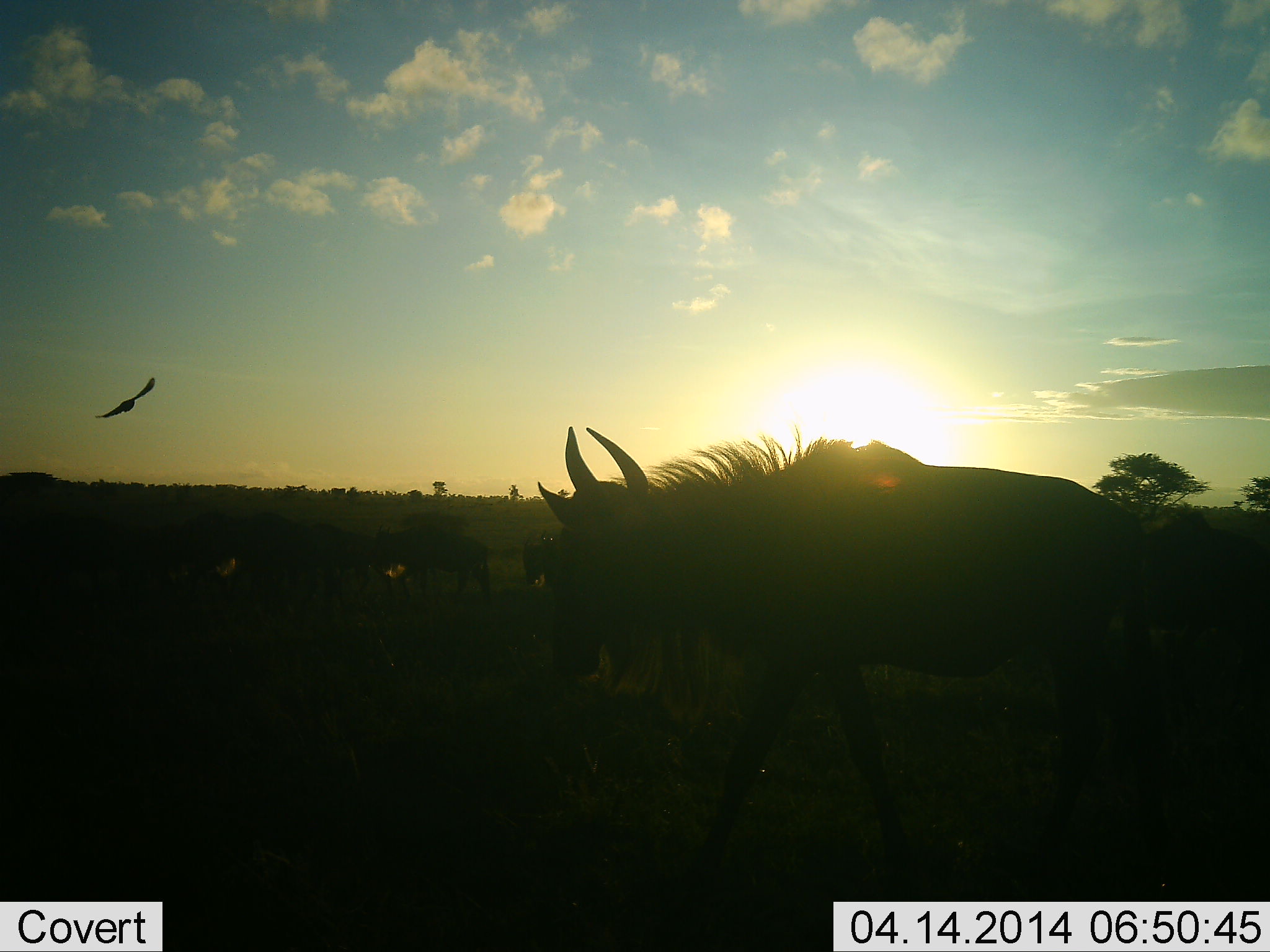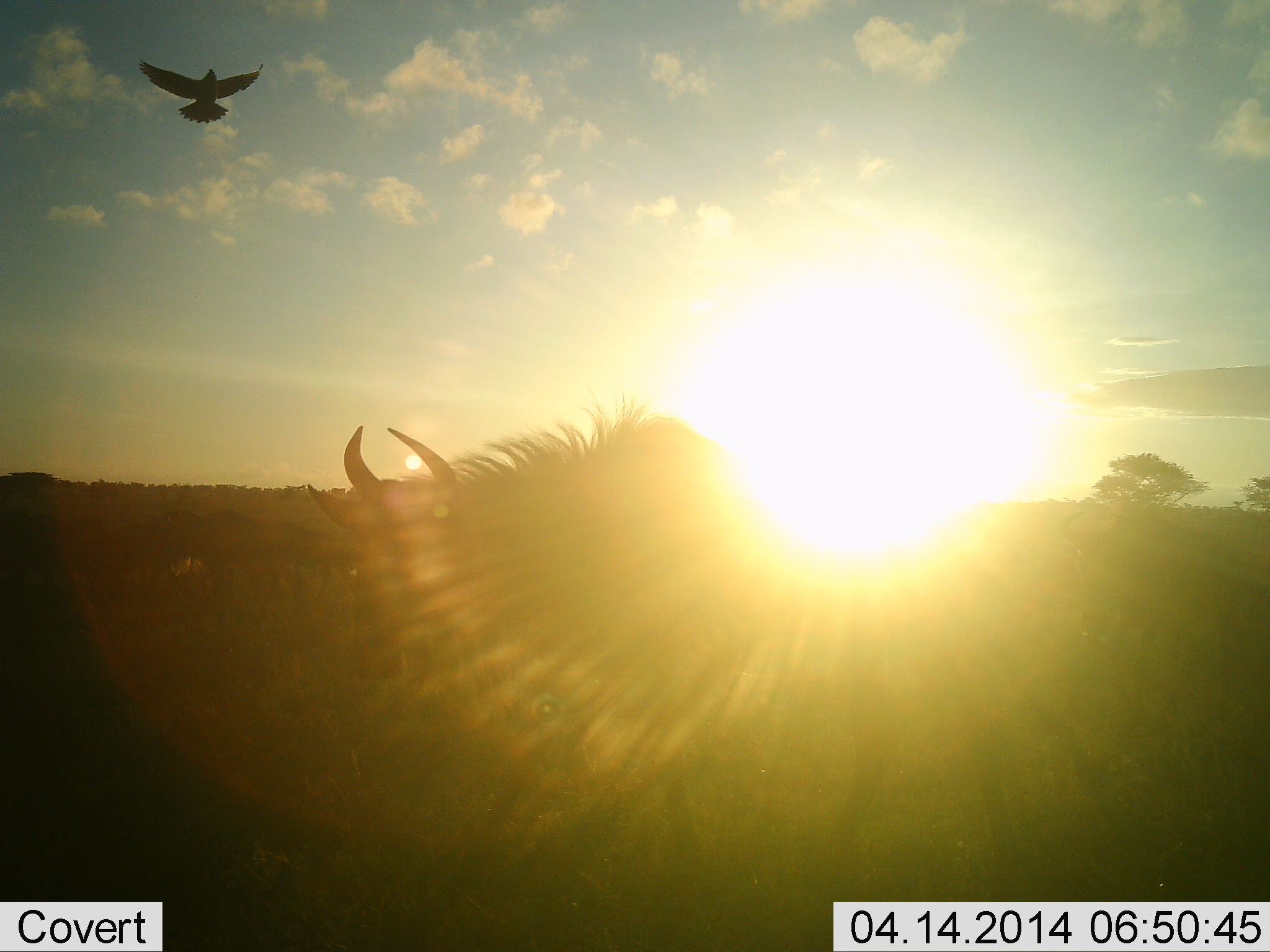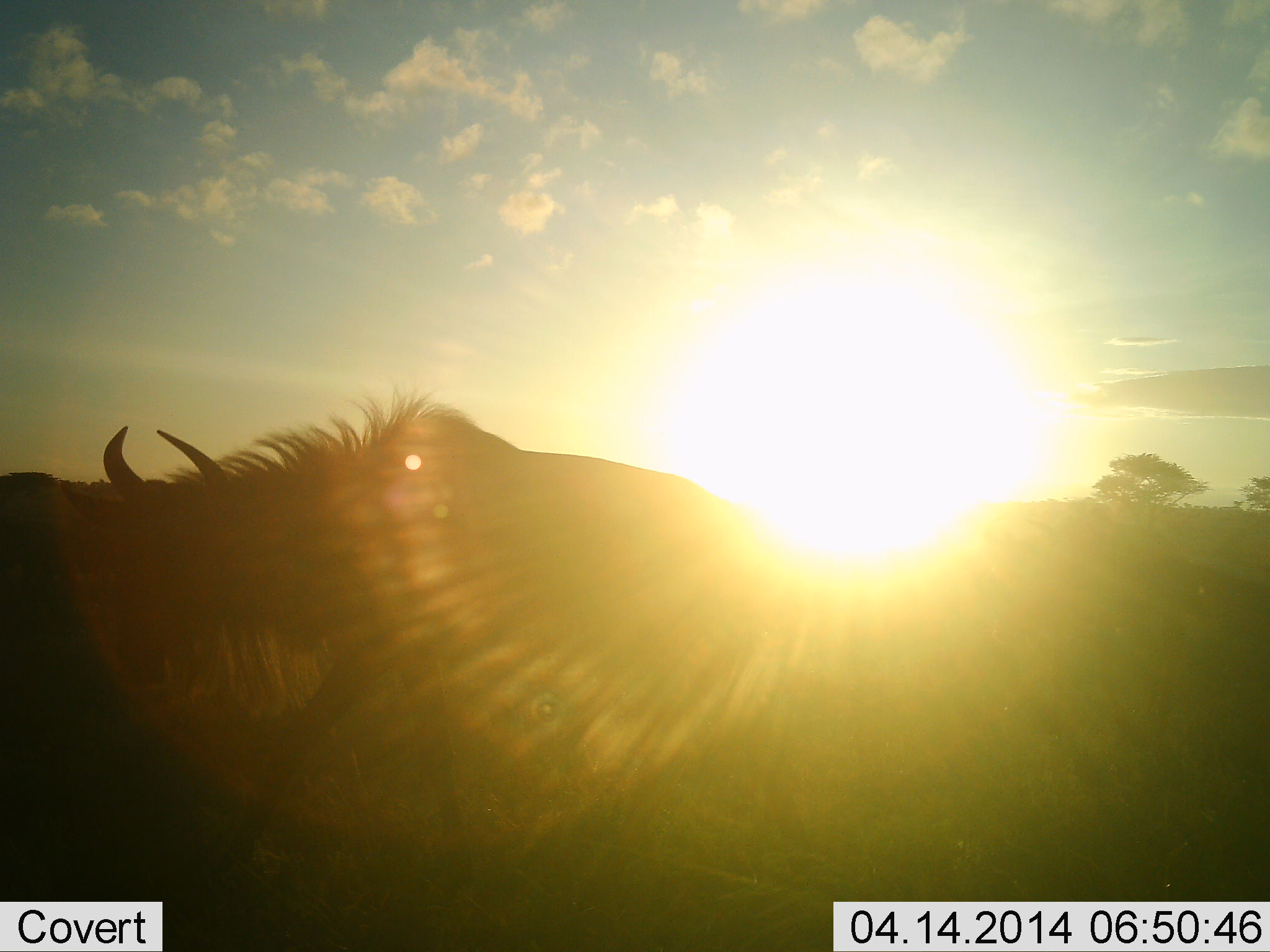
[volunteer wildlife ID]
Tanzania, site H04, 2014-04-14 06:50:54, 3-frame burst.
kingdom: Animalia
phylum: Chordata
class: Aves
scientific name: Aves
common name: bird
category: otherbird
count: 1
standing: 0%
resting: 0%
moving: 100%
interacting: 0%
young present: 0%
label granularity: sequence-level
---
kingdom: Animalia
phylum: Chordata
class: Mammalia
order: Artiodactyla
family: Bovidae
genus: Connochaetes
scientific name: Connochaetes taurinus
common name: blue wildebeest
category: wildebeest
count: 1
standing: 45%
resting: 0%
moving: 64%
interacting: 0%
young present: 0%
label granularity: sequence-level